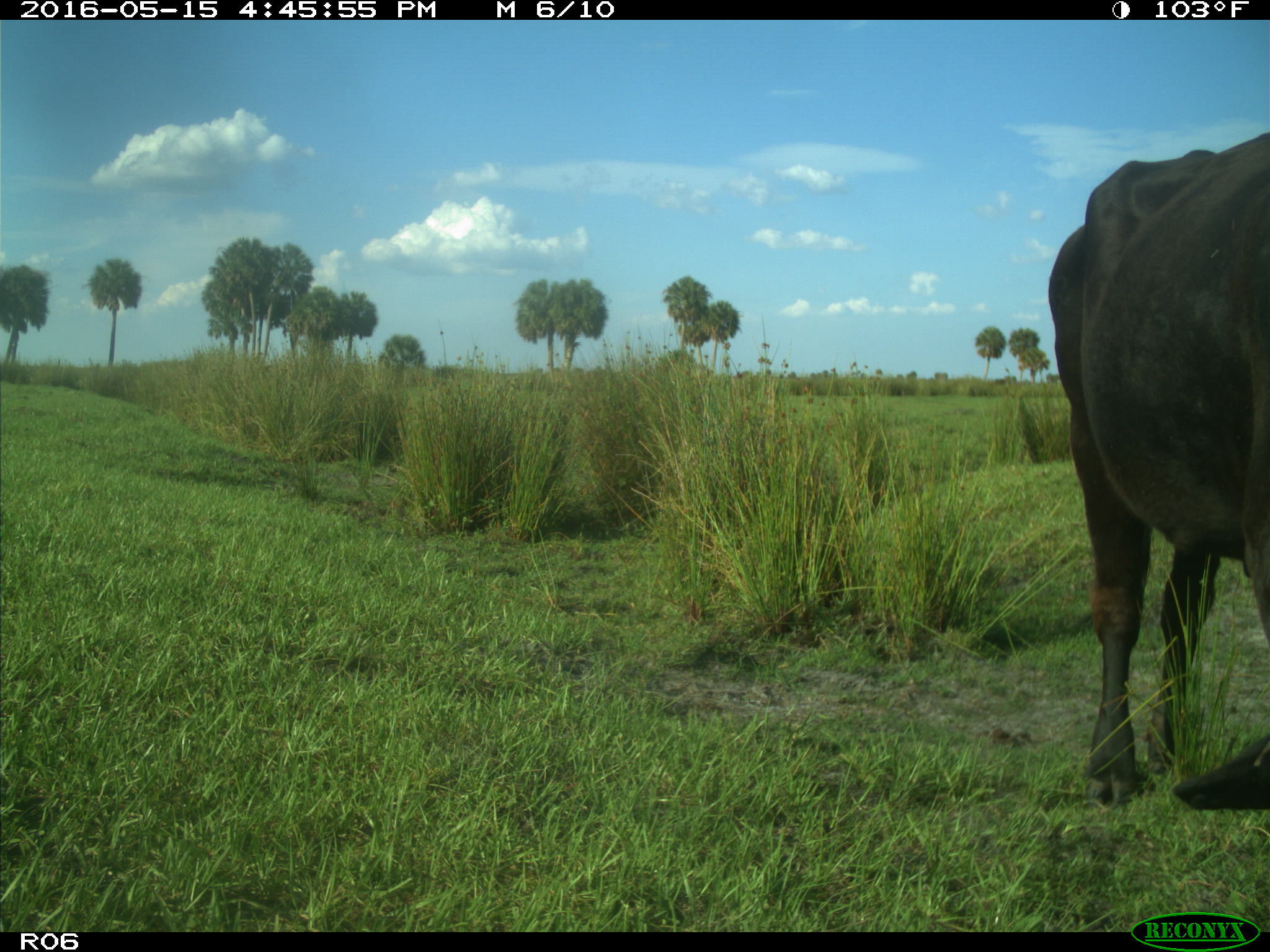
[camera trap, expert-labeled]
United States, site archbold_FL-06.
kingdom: Animalia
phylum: Chordata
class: Mammalia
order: Artiodactyla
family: Bovidae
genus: Bos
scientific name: Bos taurus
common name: domestic cow